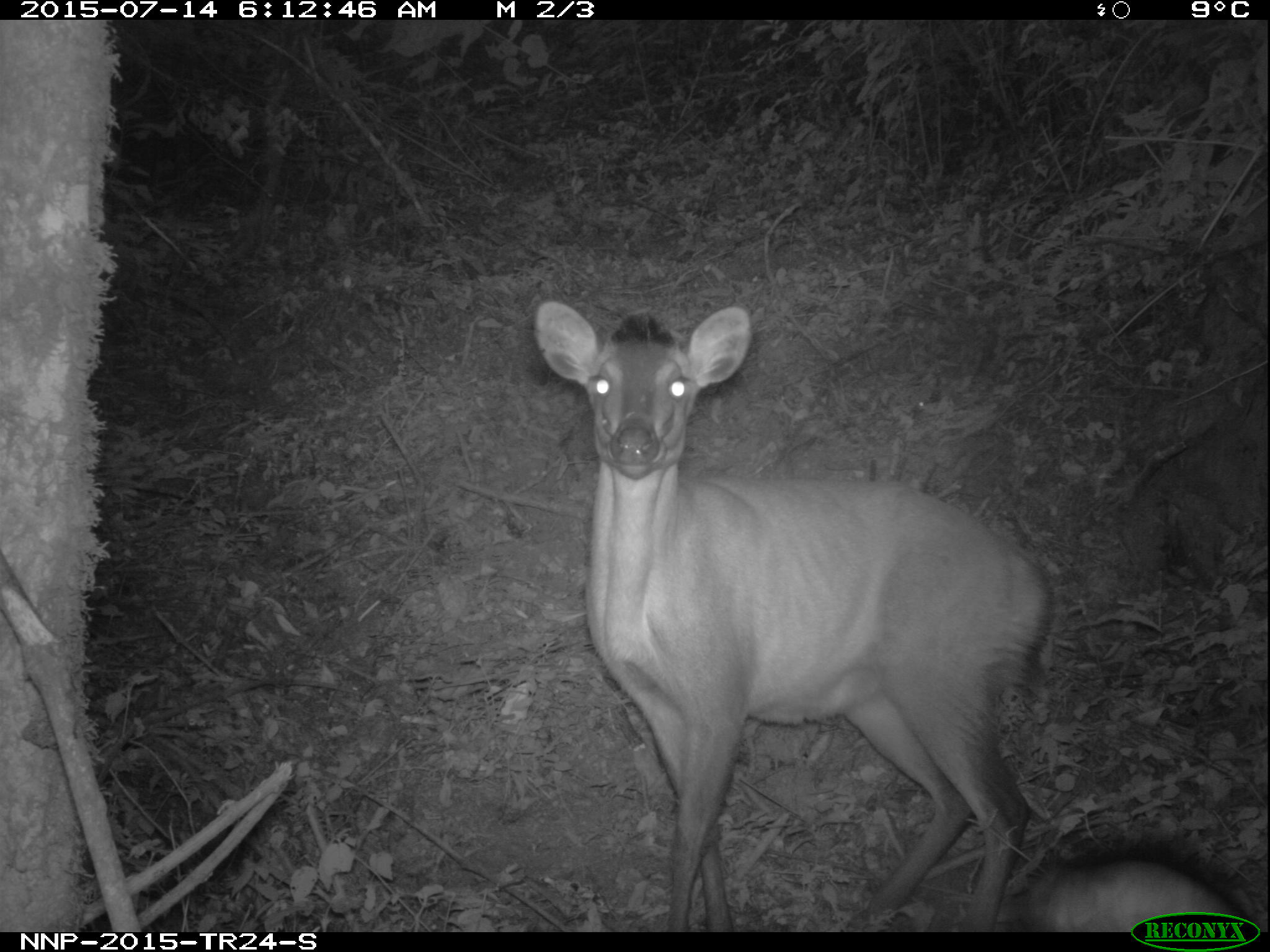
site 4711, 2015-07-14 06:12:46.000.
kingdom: Animalia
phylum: Chordata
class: Mammalia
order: Artiodactyla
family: Bovidae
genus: Cephalophus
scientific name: Cephalophus nigrifrons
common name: black-fronted duiker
Cephalophus nigrifrons (black-fronted duiker), count 1.